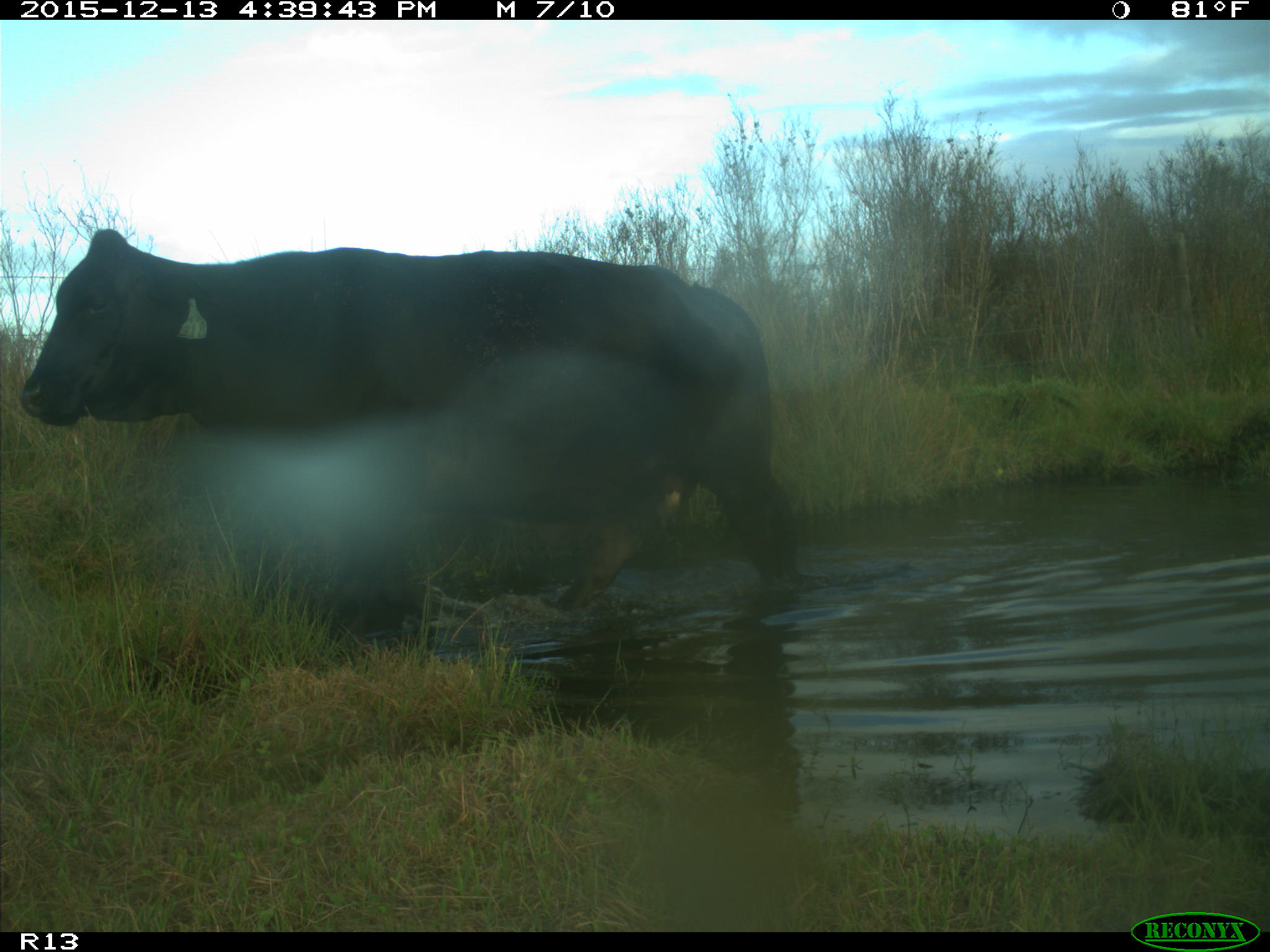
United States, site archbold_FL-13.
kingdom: Animalia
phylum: Chordata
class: Mammalia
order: Artiodactyla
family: Bovidae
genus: Bos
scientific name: Bos taurus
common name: domestic cow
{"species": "Bos taurus (domestic cow)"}